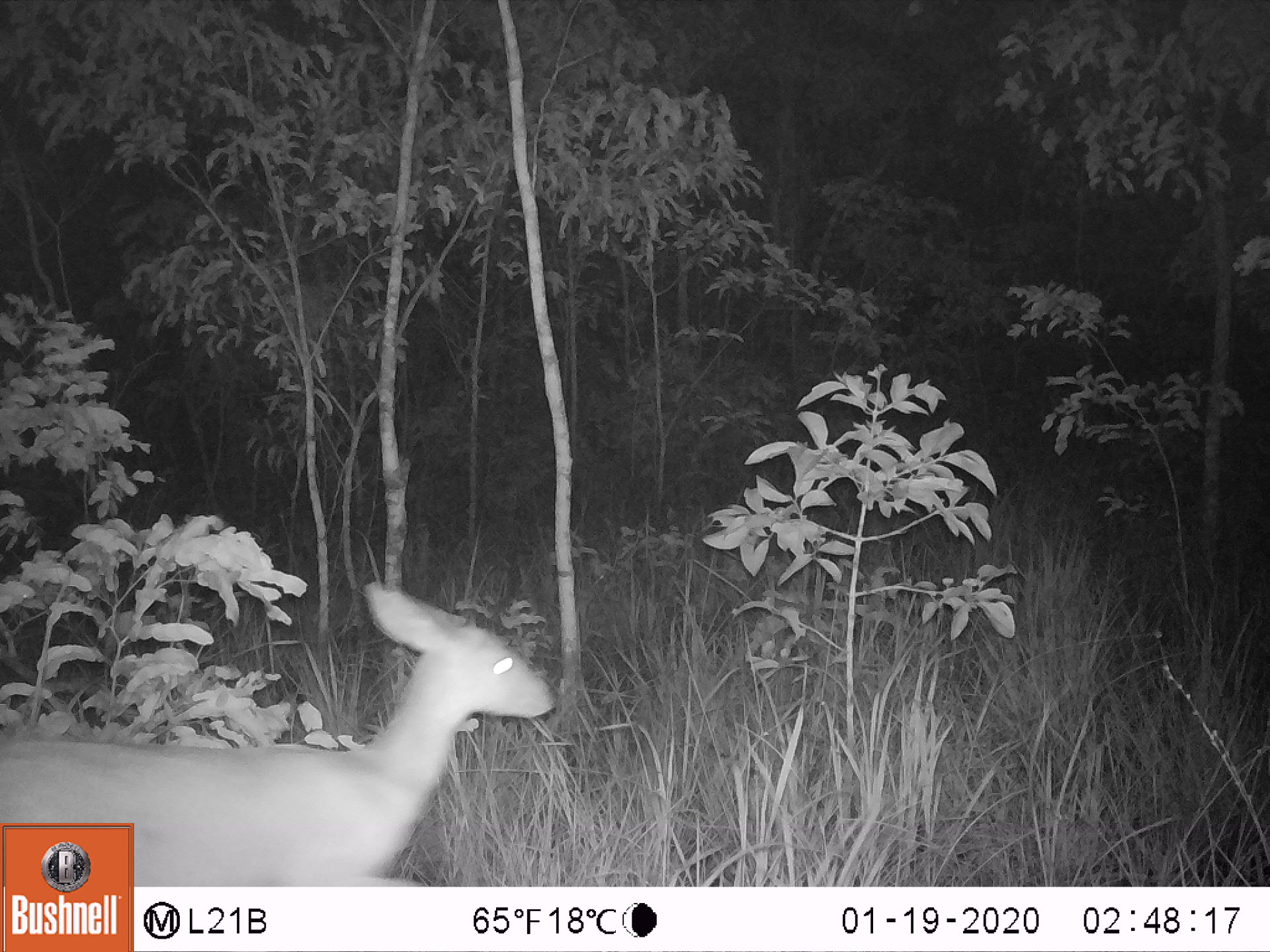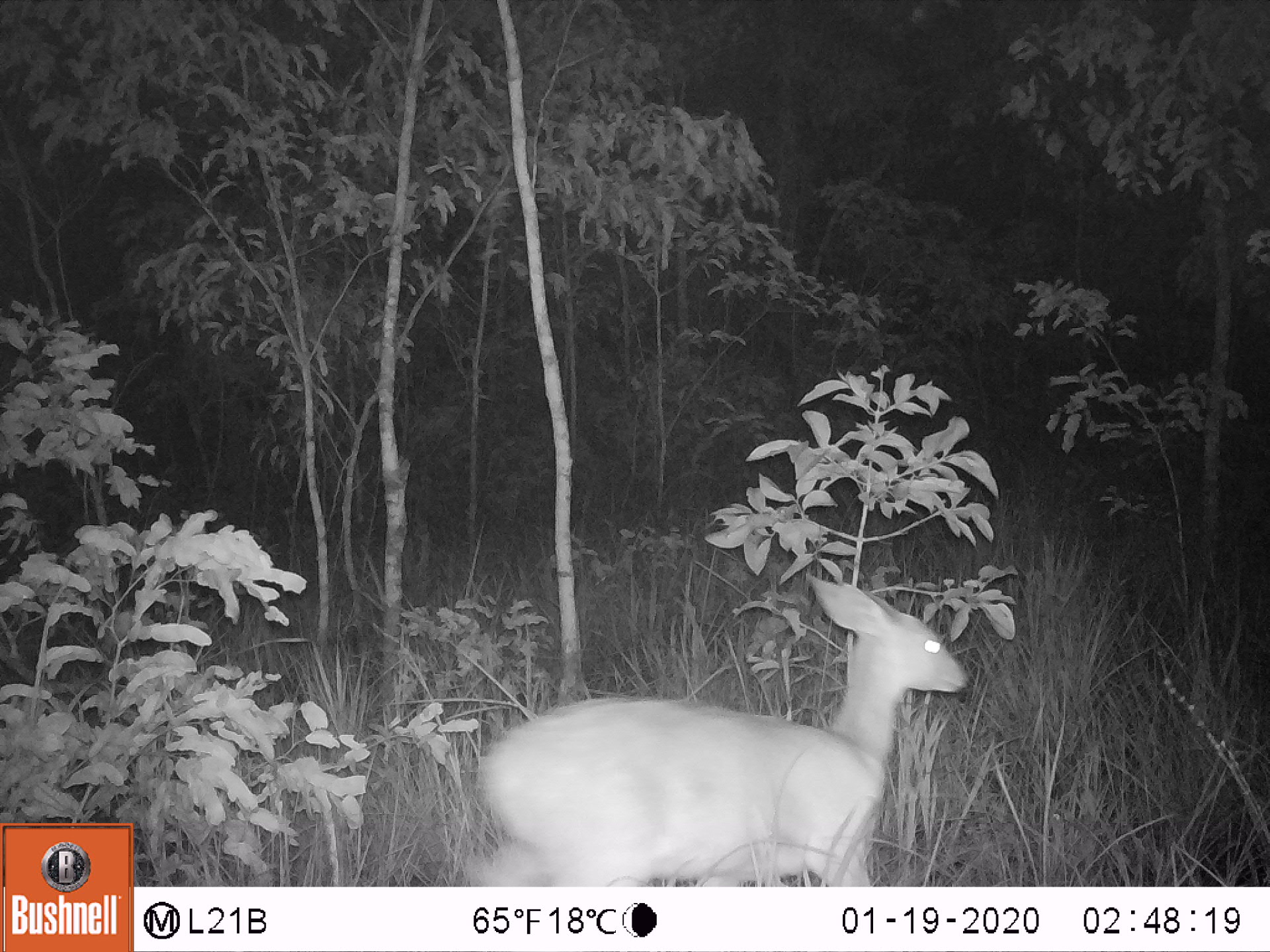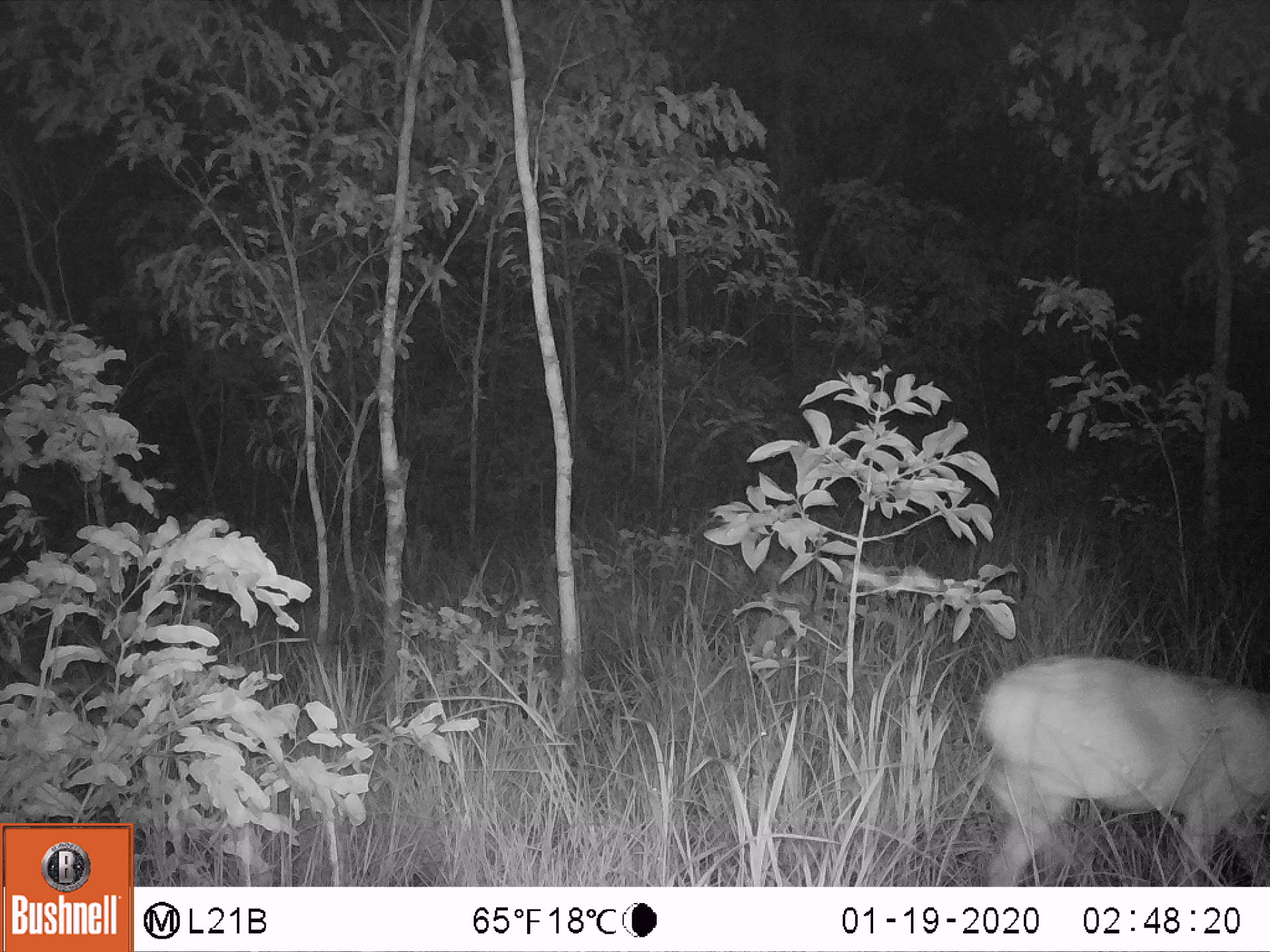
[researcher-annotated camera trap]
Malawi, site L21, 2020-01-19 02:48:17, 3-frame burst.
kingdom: Animalia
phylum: Chordata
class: Mammalia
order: Artiodactyla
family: Bovidae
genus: Redunca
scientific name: Redunca arundinum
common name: southern reedbuck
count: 1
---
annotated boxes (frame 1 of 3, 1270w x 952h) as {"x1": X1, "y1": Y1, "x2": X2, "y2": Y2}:
southern reedbuck: {"x1": 138, "y1": 580, "x2": 560, "y2": 880}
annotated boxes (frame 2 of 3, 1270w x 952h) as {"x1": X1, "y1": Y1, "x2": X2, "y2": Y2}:
southern reedbuck: {"x1": 467, "y1": 577, "x2": 963, "y2": 883}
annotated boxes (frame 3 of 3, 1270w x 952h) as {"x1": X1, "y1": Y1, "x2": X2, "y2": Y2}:
southern reedbuck: {"x1": 964, "y1": 646, "x2": 1262, "y2": 880}